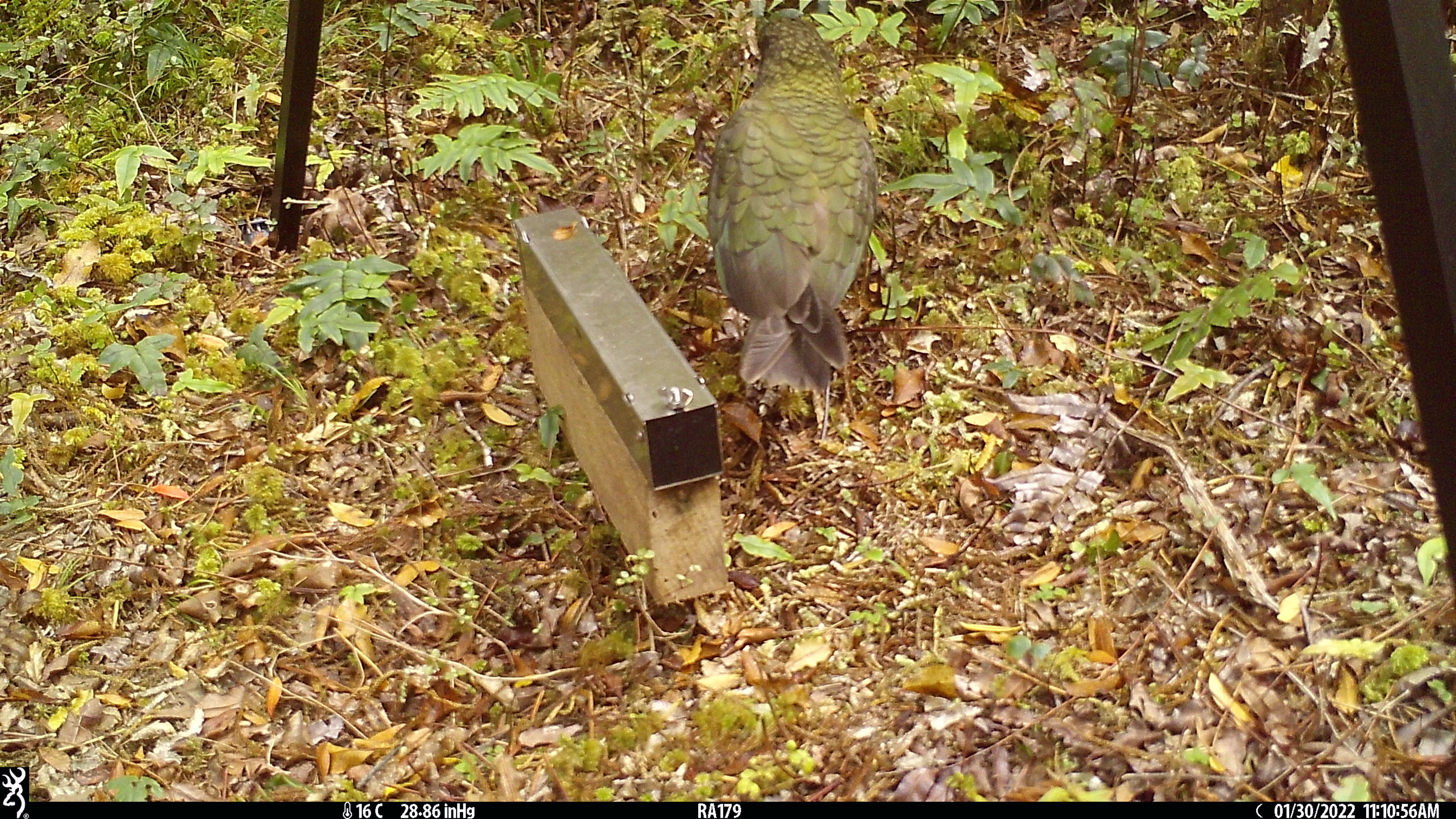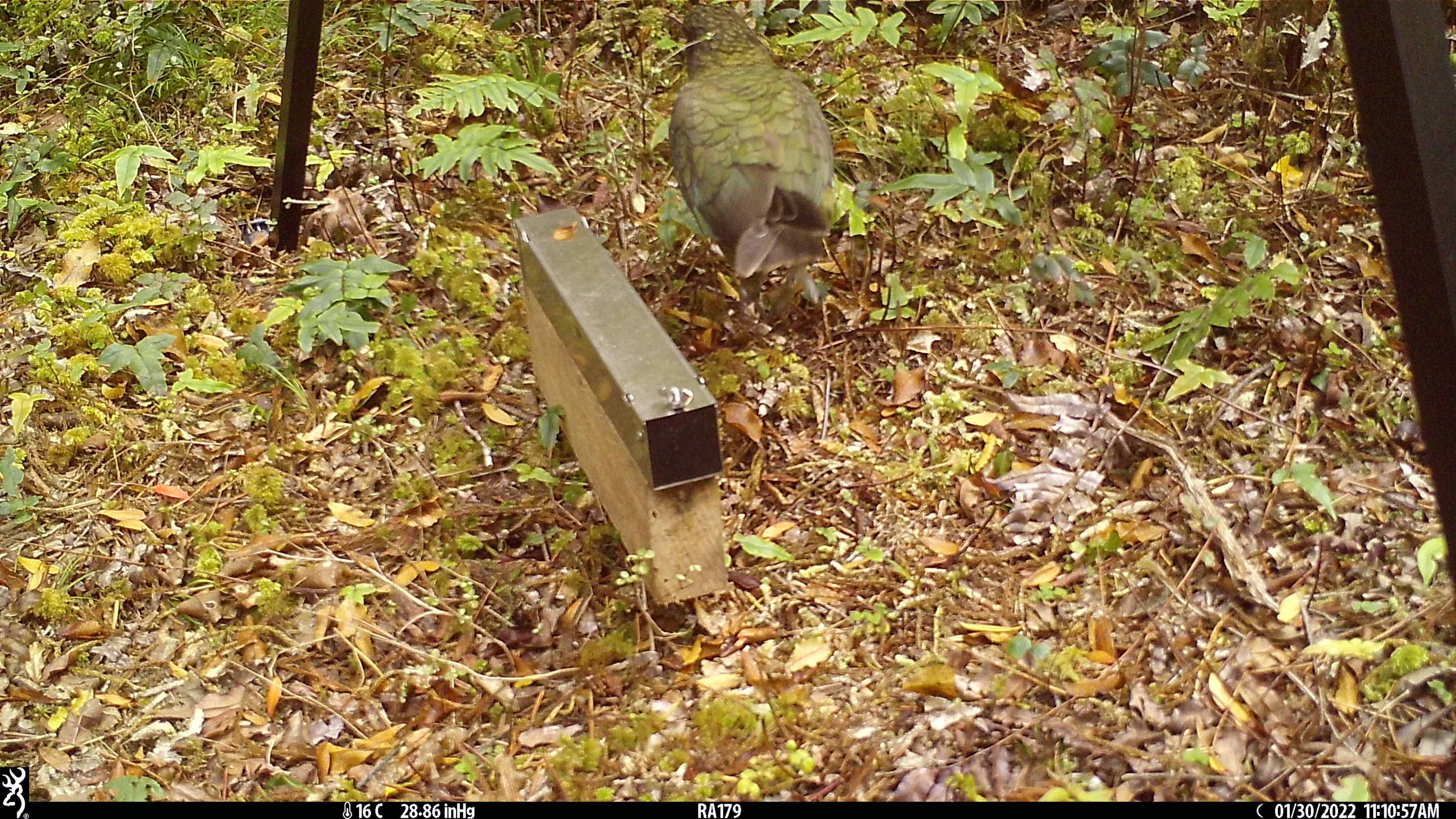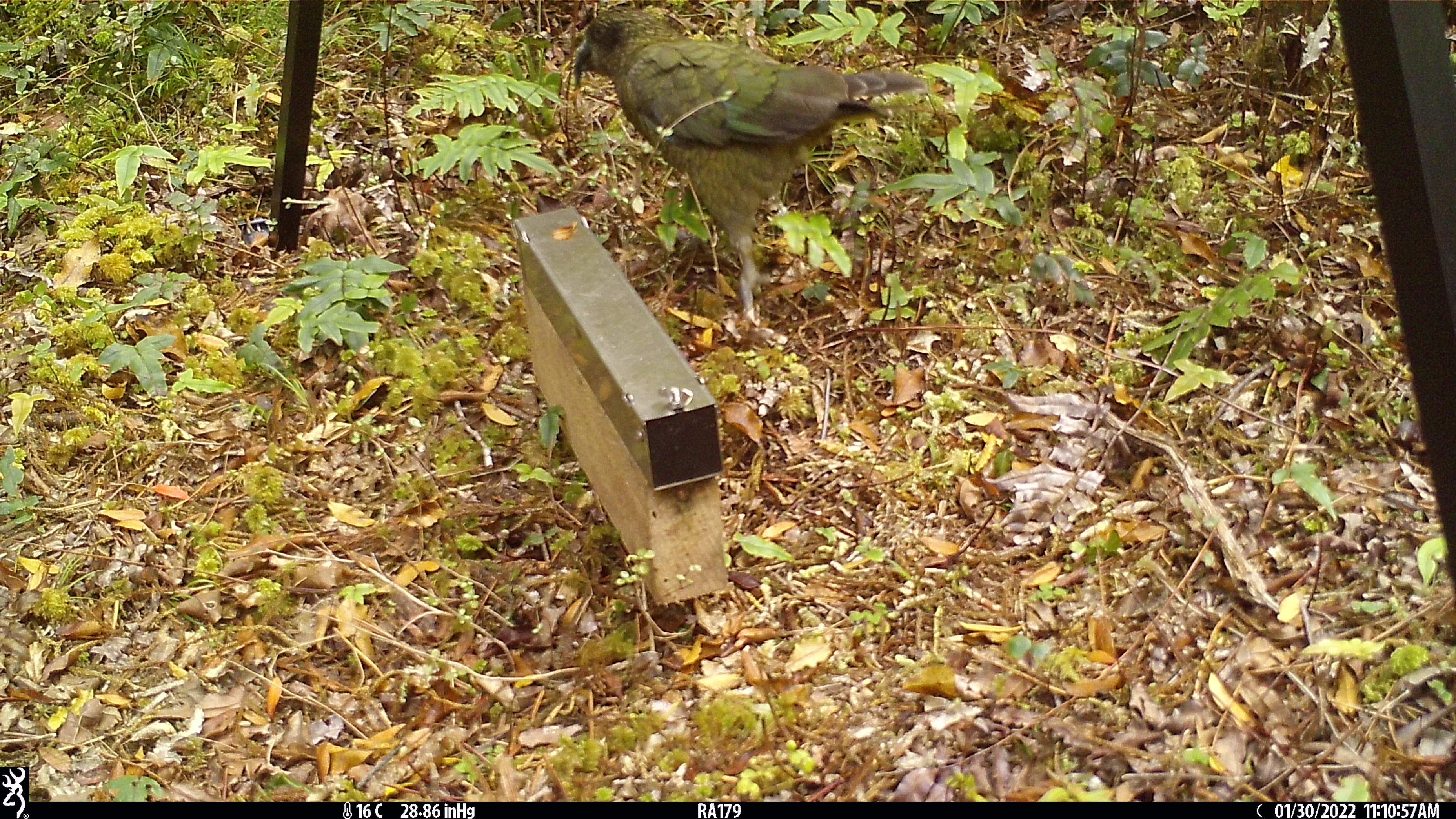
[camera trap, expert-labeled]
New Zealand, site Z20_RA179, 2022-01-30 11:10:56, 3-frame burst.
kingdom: Animalia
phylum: Chordata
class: Aves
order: Psittaciformes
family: Strigopidae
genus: Nestor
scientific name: Nestor notabilis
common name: kea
Kea (Nestor notabilis).